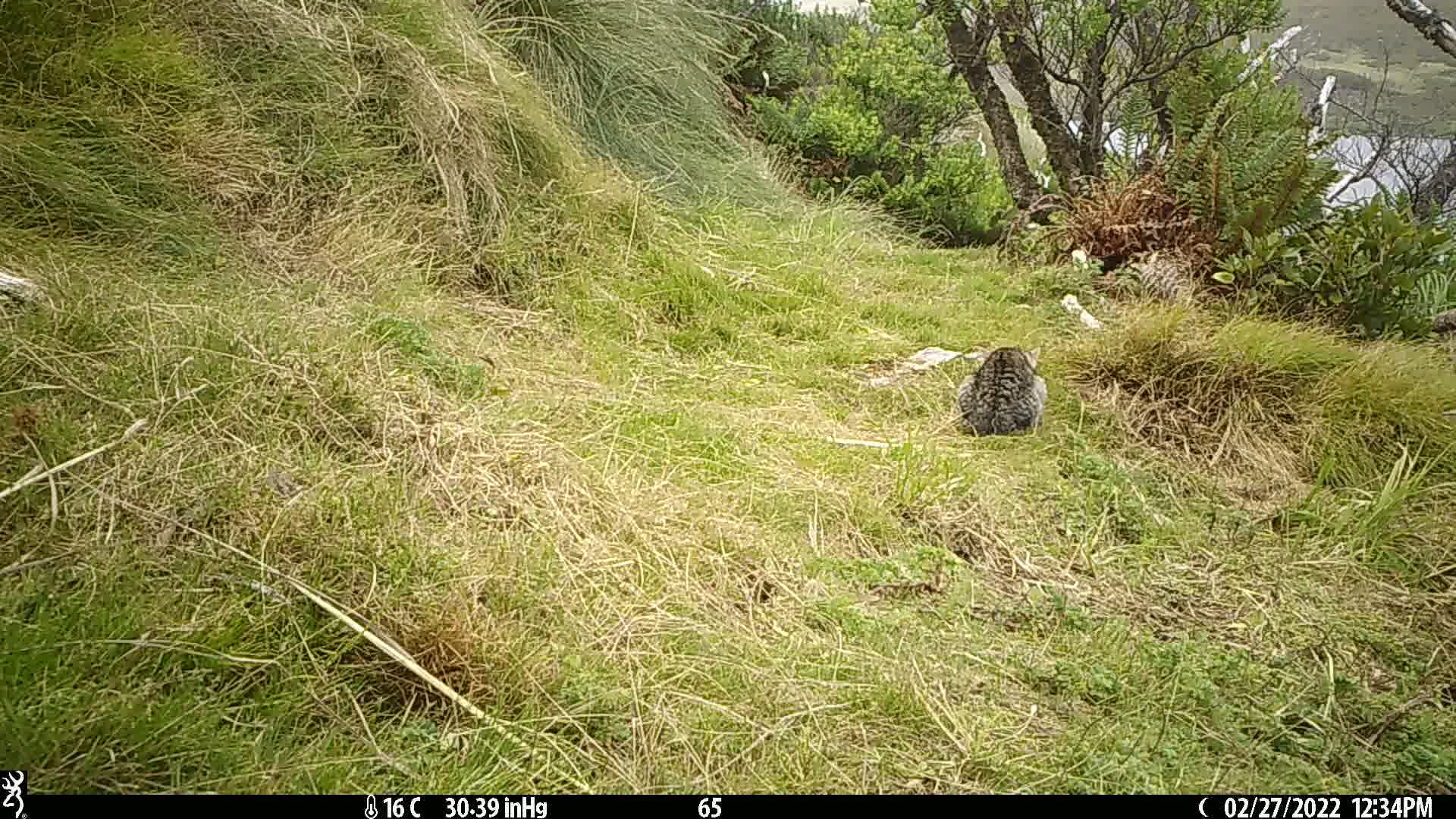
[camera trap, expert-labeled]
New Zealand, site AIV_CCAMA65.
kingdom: Animalia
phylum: Chordata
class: Mammalia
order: Carnivora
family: Felidae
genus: Felis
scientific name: Felis catus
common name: domestic cat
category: cat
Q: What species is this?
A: Cat (domestic cat) (Felis catus).